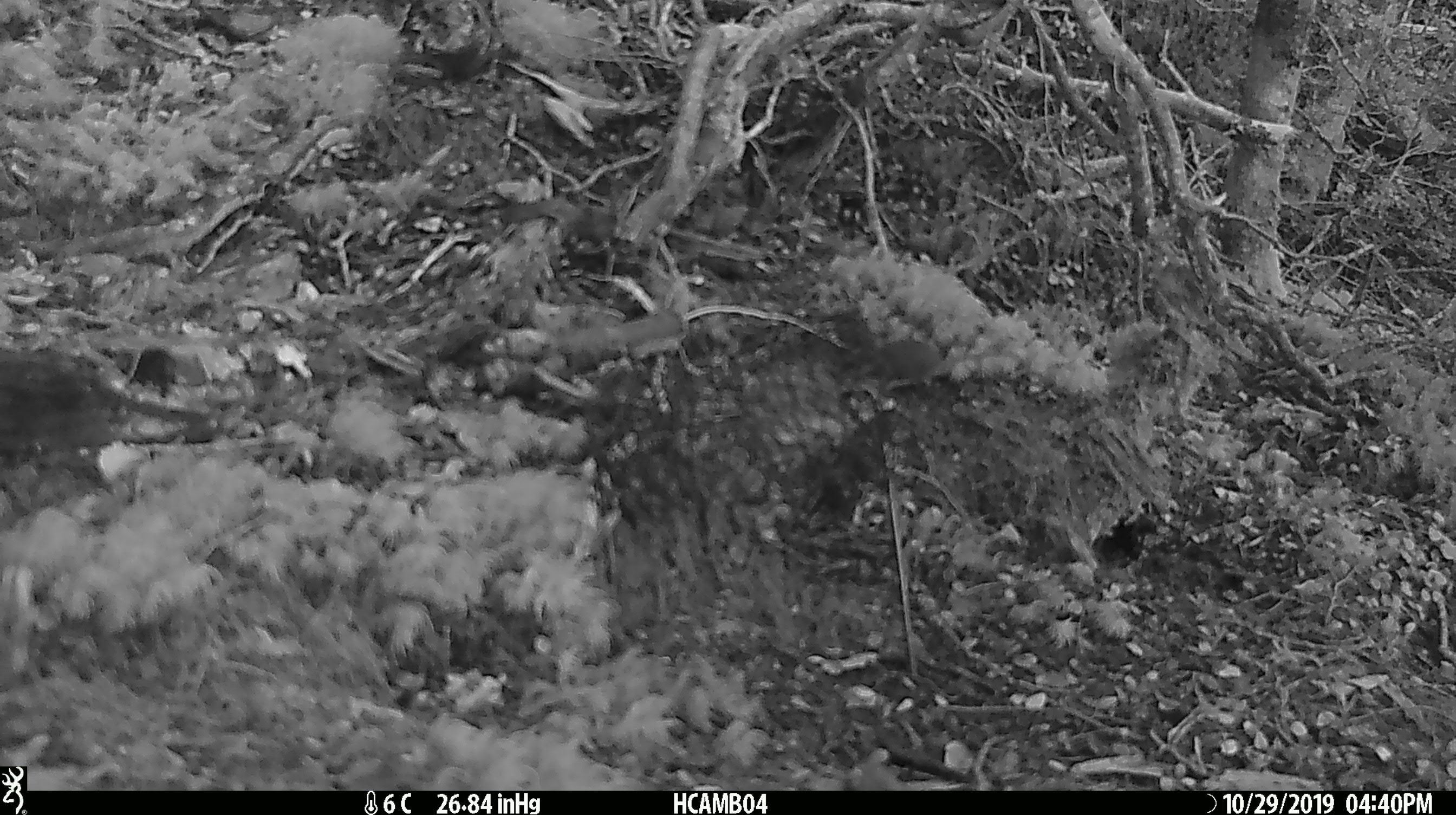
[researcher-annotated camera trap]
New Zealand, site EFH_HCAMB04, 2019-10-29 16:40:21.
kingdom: Animalia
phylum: Chordata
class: Mammalia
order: Rodentia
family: Muridae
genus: Mus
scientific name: Mus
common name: mouse